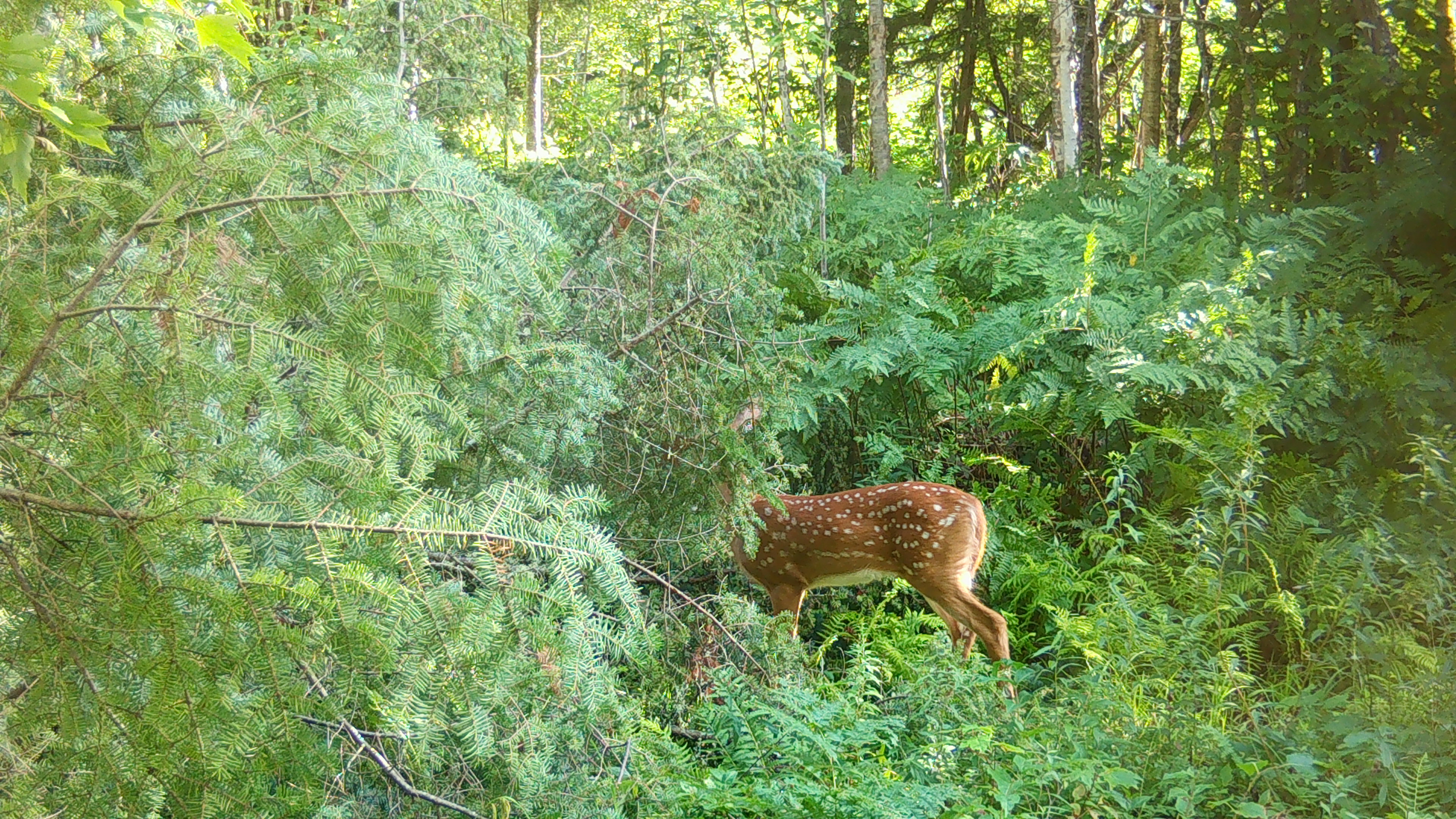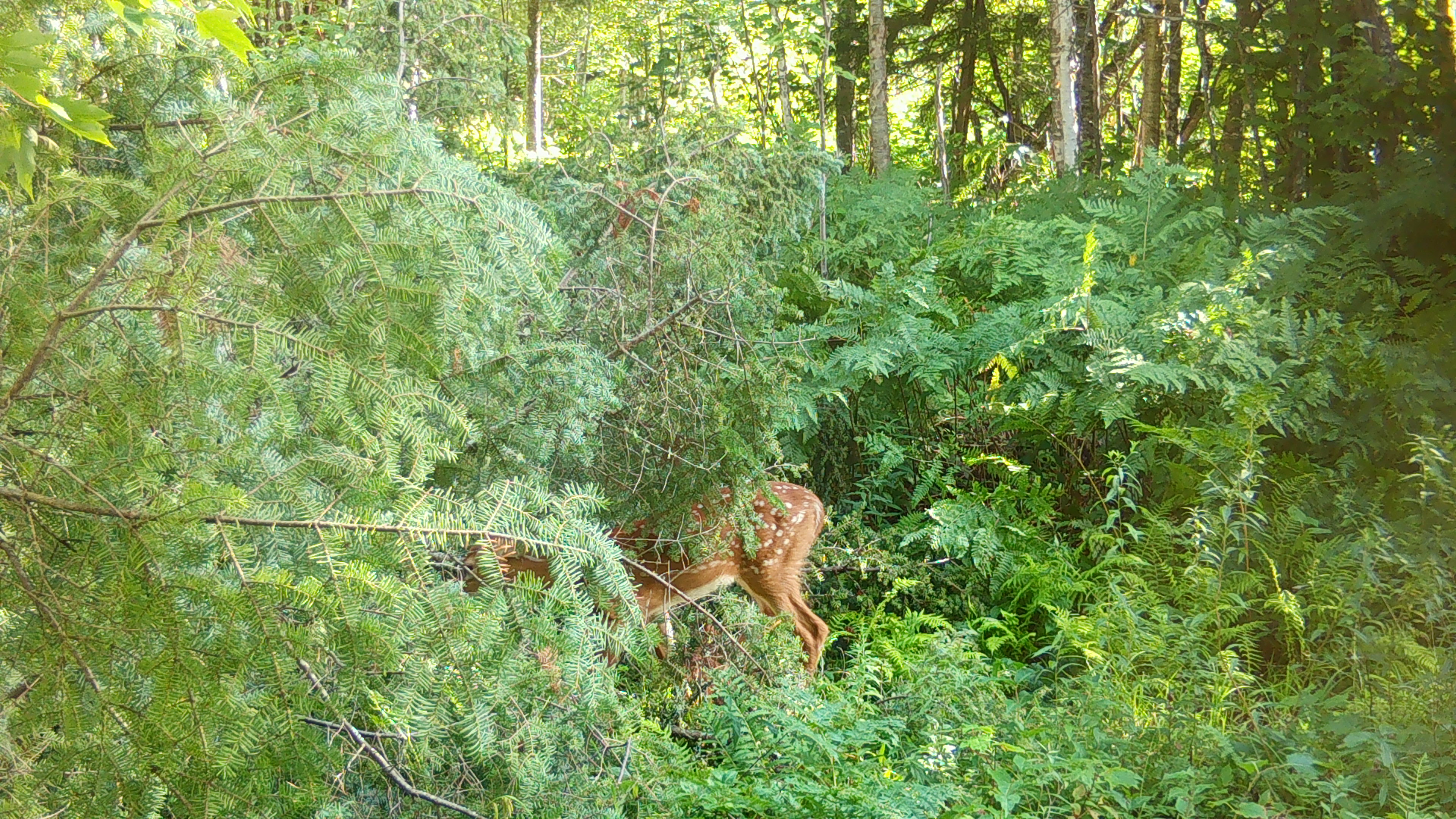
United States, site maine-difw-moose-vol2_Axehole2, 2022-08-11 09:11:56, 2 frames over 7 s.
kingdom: Animalia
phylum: Chordata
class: Mammalia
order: Artiodactyla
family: Cervidae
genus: Odocoileus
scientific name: Odocoileus virginianus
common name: white-tailed deer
White-tailed deer (Odocoileus virginianus).